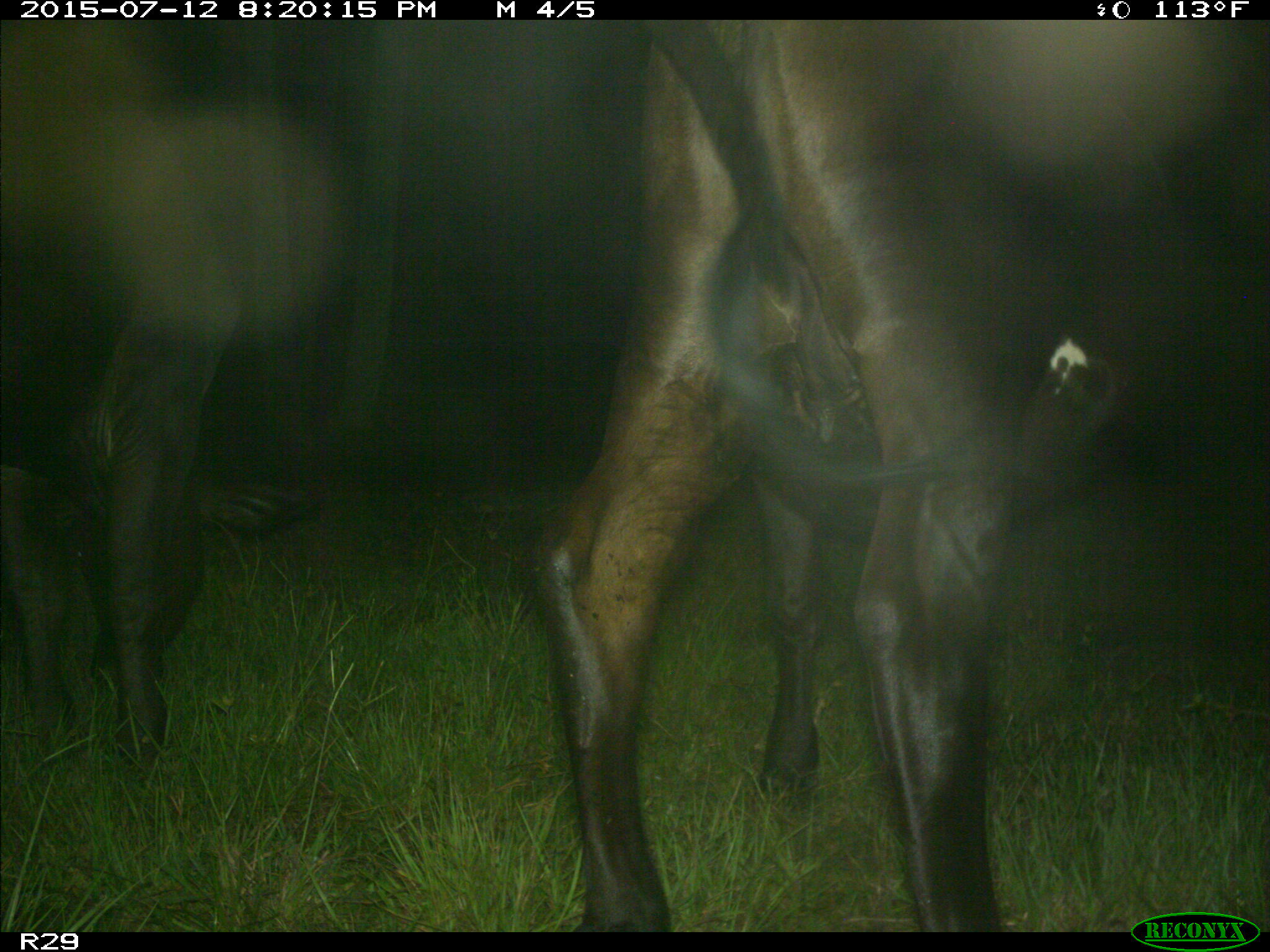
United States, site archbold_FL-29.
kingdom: Animalia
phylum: Chordata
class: Mammalia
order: Artiodactyla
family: Bovidae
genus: Bos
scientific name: Bos taurus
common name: domestic cow